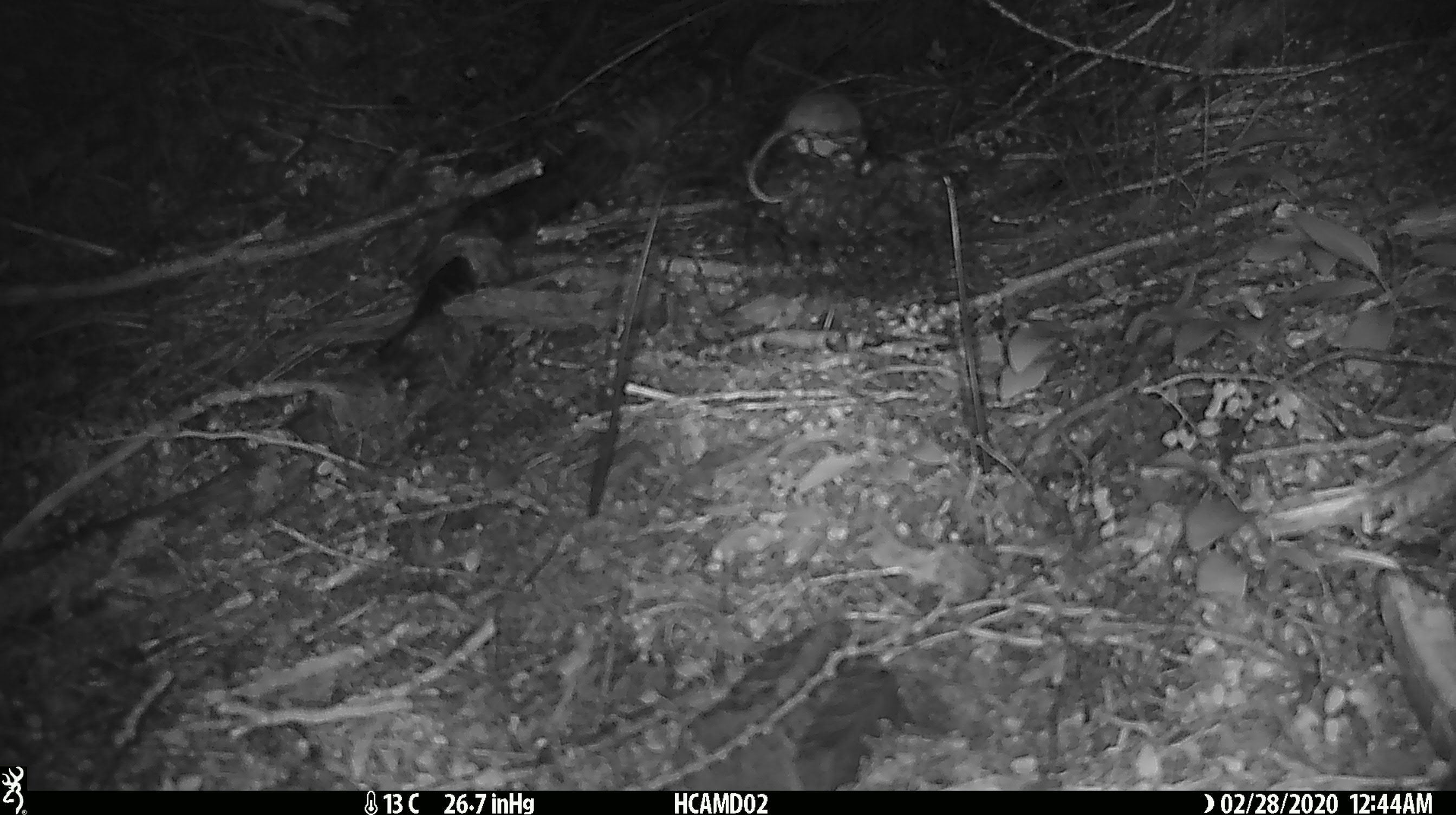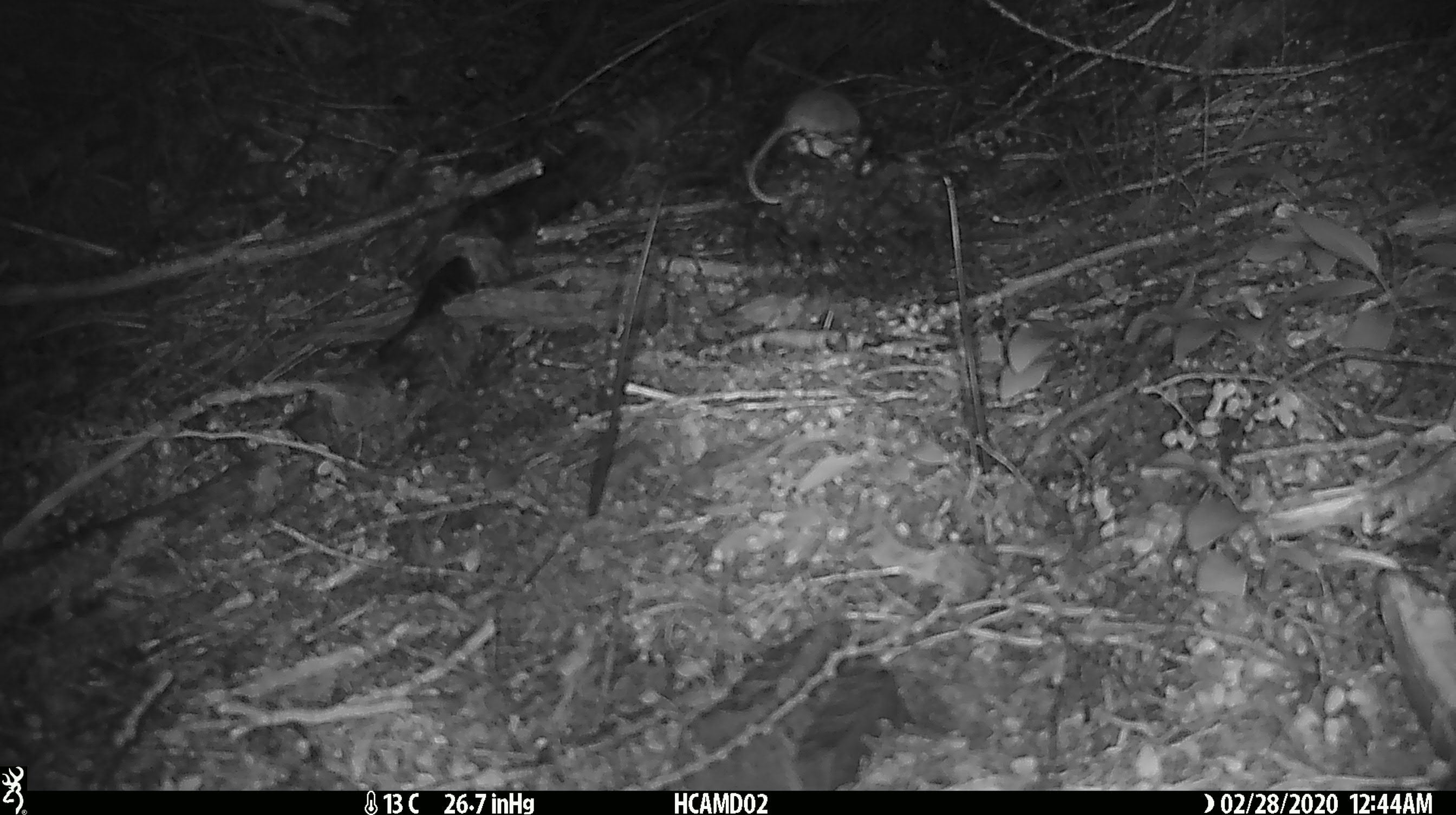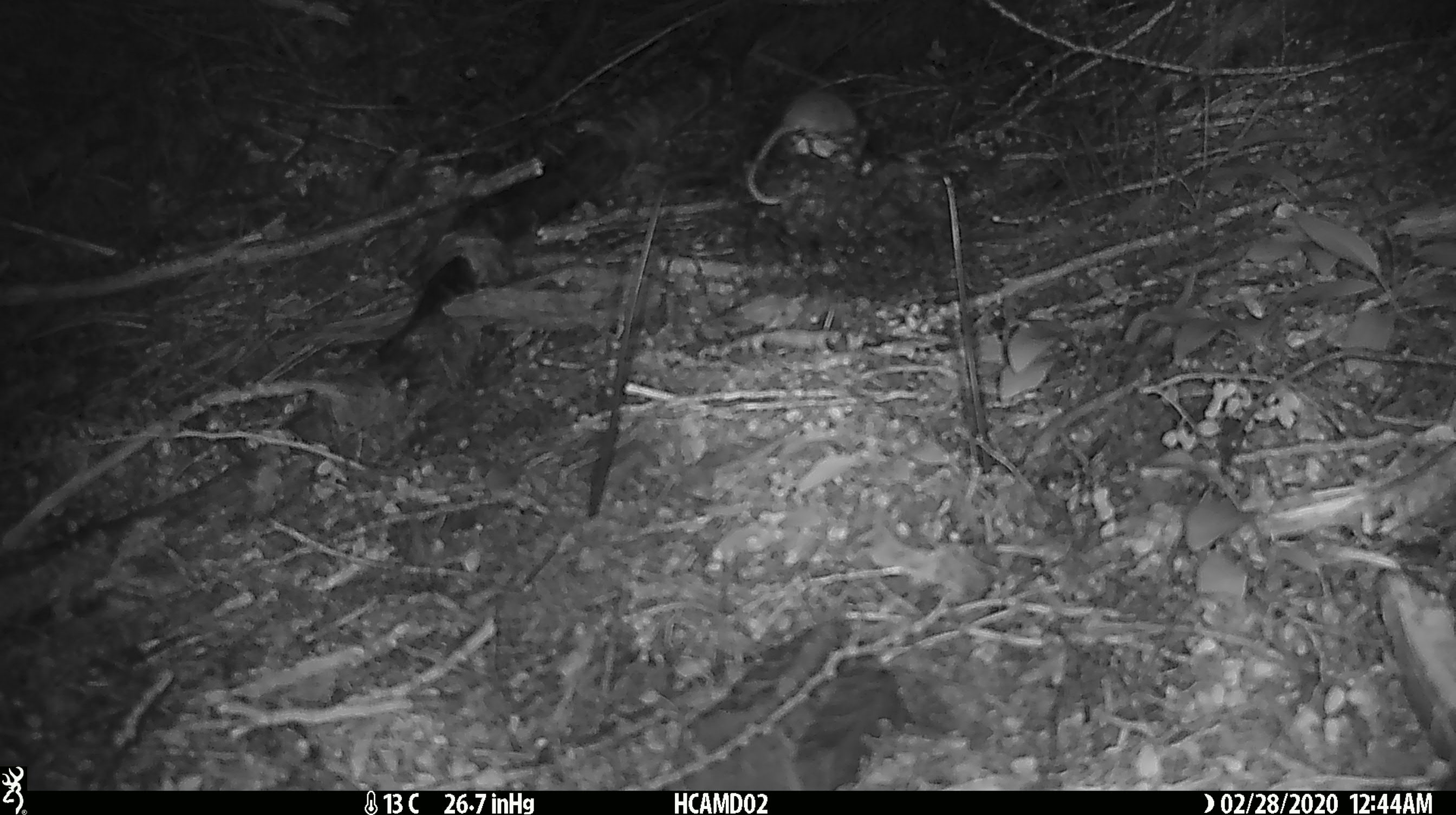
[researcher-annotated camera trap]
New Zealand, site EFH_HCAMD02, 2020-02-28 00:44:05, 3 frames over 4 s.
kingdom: Animalia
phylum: Chordata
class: Mammalia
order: Rodentia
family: Muridae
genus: Mus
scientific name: Mus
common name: mouse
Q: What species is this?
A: Mouse (Mus).